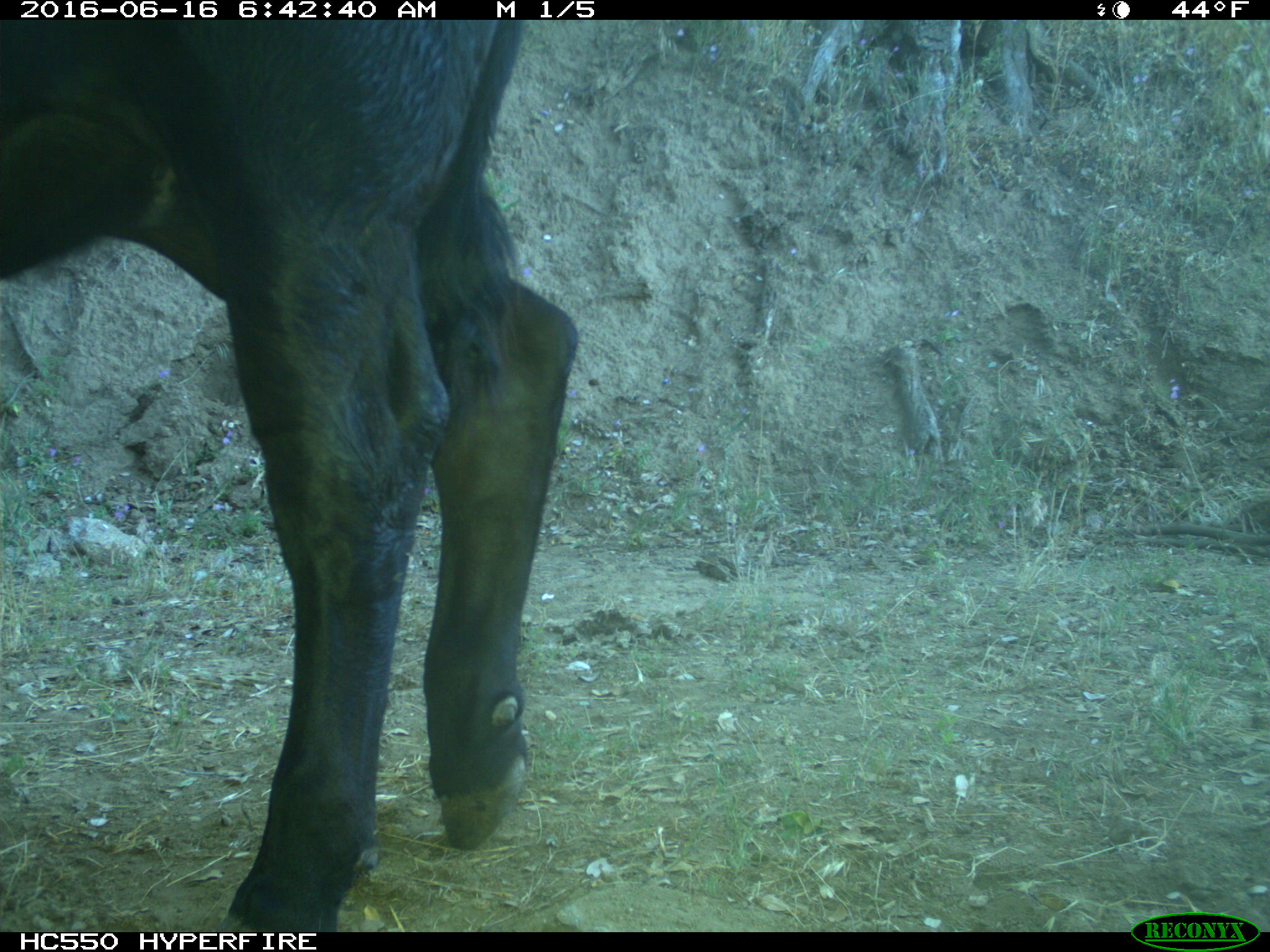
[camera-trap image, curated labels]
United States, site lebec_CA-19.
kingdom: Animalia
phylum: Chordata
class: Mammalia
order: Artiodactyla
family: Bovidae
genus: Bos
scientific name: Bos taurus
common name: domestic cow